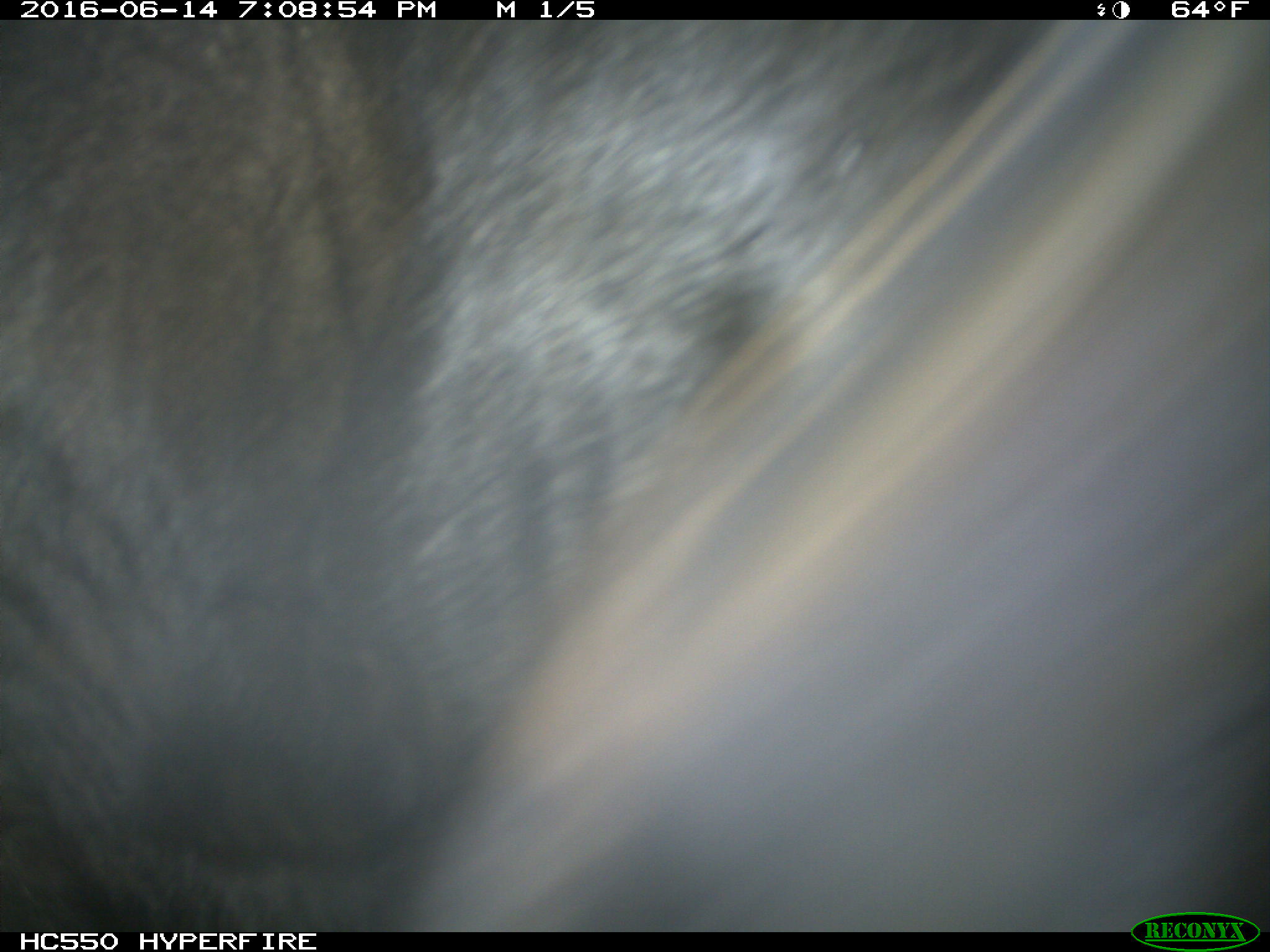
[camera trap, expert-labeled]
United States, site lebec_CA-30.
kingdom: Animalia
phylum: Chordata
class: Mammalia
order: Artiodactyla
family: Bovidae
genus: Bos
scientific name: Bos taurus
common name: domestic cow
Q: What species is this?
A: Bos taurus (domestic cow).